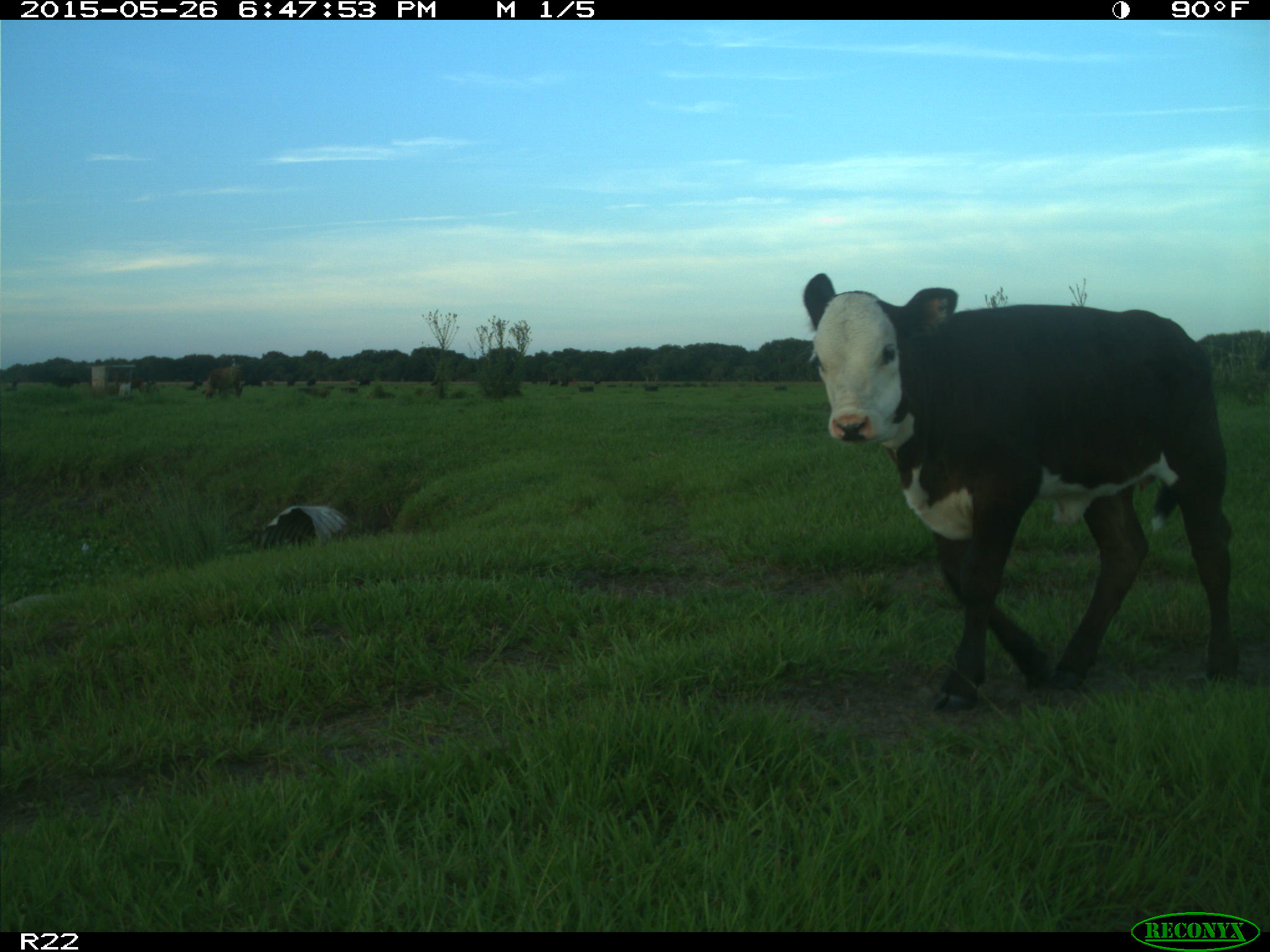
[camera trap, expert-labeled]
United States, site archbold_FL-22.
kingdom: Animalia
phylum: Chordata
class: Mammalia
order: Artiodactyla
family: Bovidae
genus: Bos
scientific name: Bos taurus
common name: domestic cow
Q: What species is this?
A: Bos taurus (domestic cow).